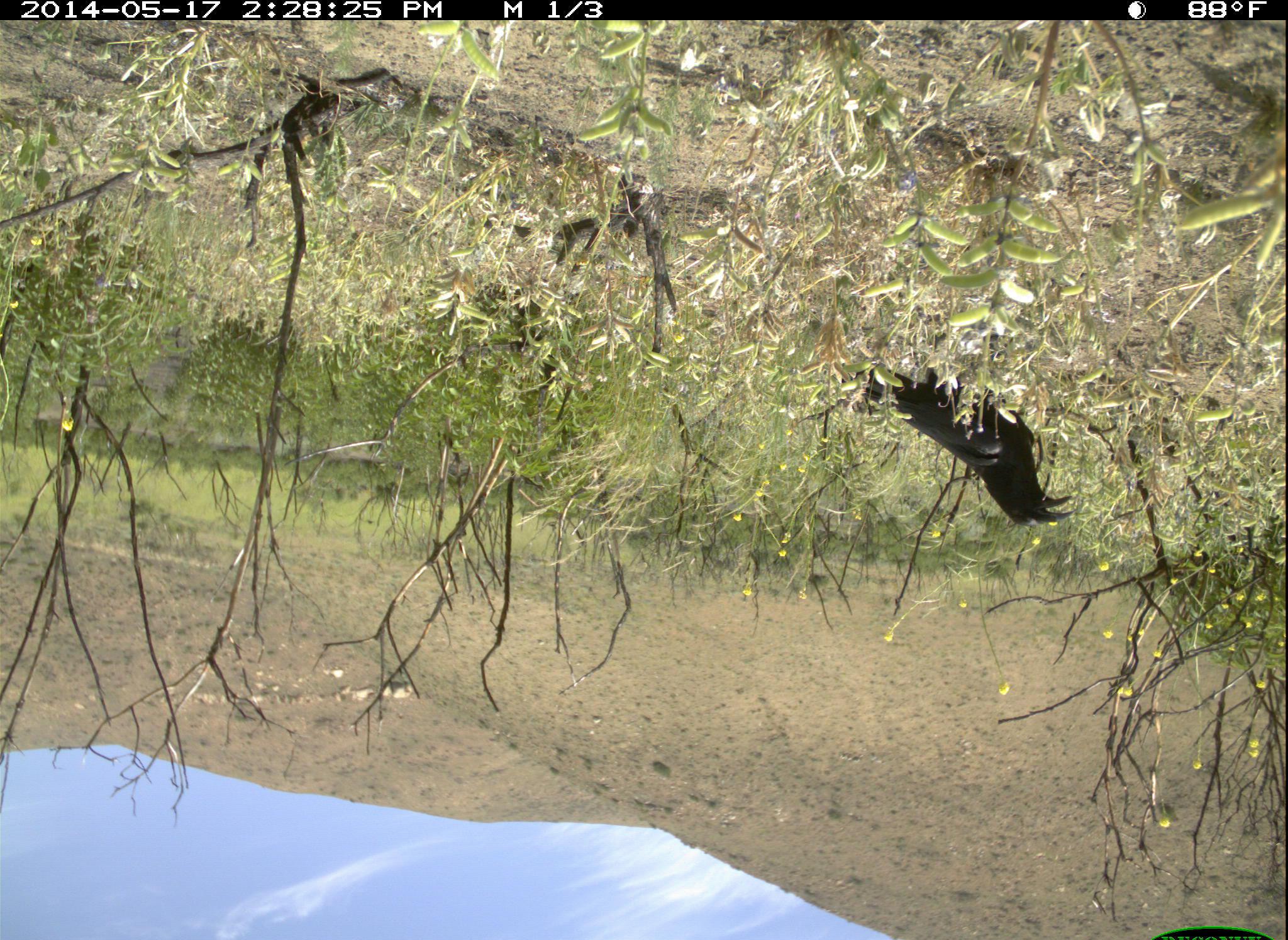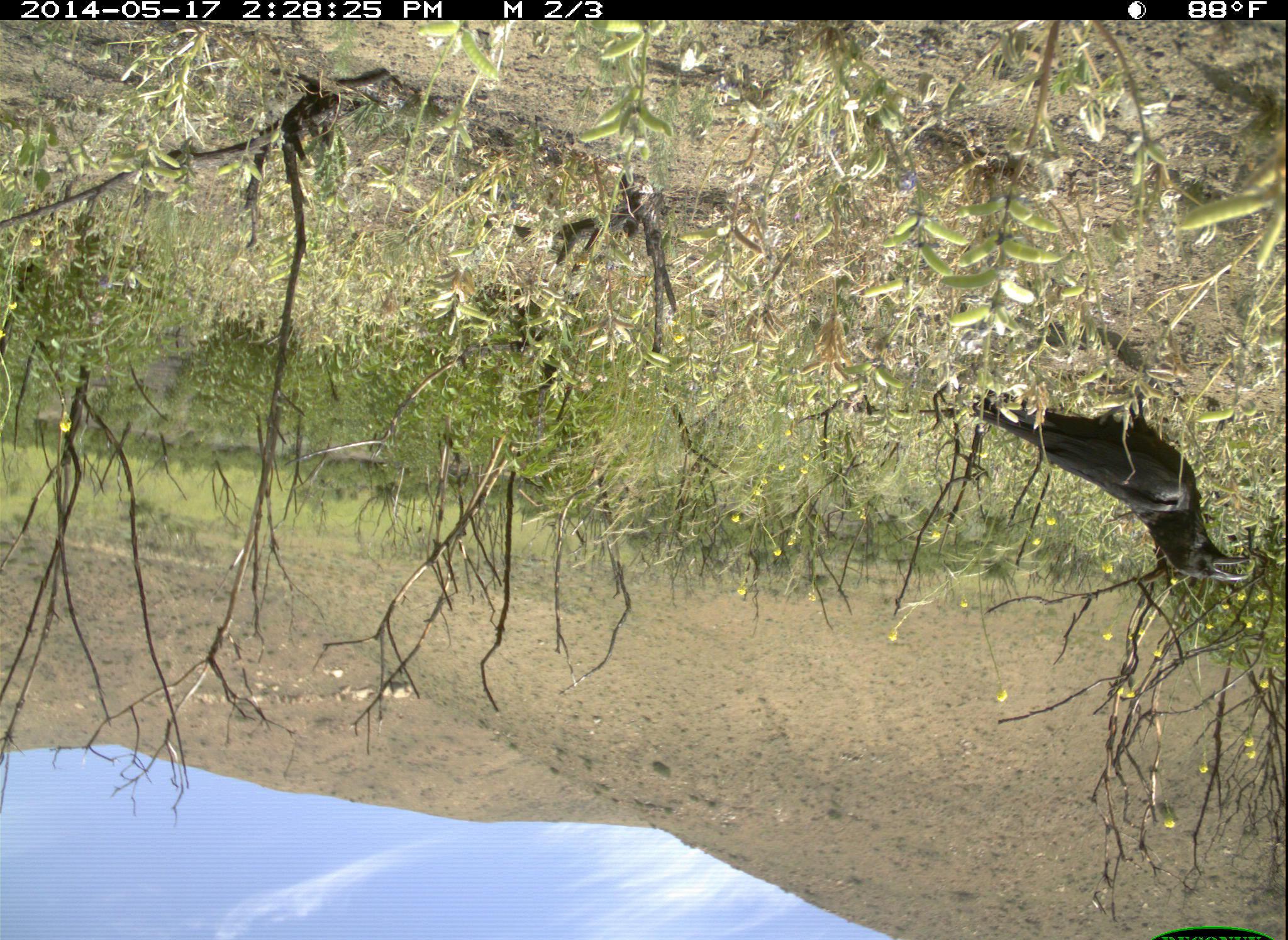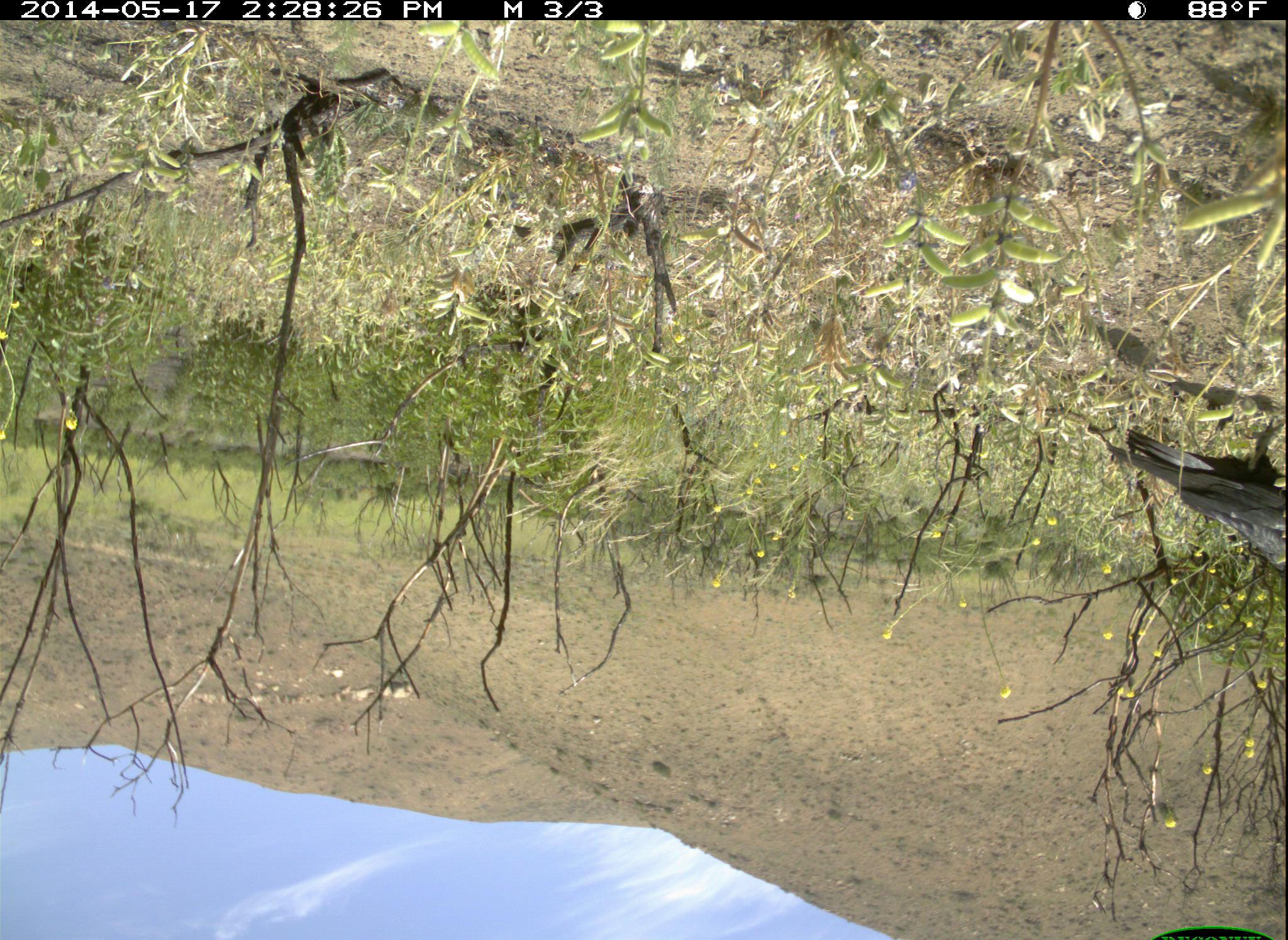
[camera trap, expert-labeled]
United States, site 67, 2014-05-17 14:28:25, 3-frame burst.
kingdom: Animalia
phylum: Chordata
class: Aves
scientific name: Aves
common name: bird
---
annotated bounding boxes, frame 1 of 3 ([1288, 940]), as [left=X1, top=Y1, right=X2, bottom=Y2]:
bird: [left=840, top=360, right=1075, bottom=527]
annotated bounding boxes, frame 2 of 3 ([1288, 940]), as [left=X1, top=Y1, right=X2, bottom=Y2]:
bird: [left=966, top=389, right=1288, bottom=586]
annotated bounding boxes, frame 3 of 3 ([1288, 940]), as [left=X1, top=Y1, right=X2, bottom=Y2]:
bird: [left=1107, top=428, right=1288, bottom=582]